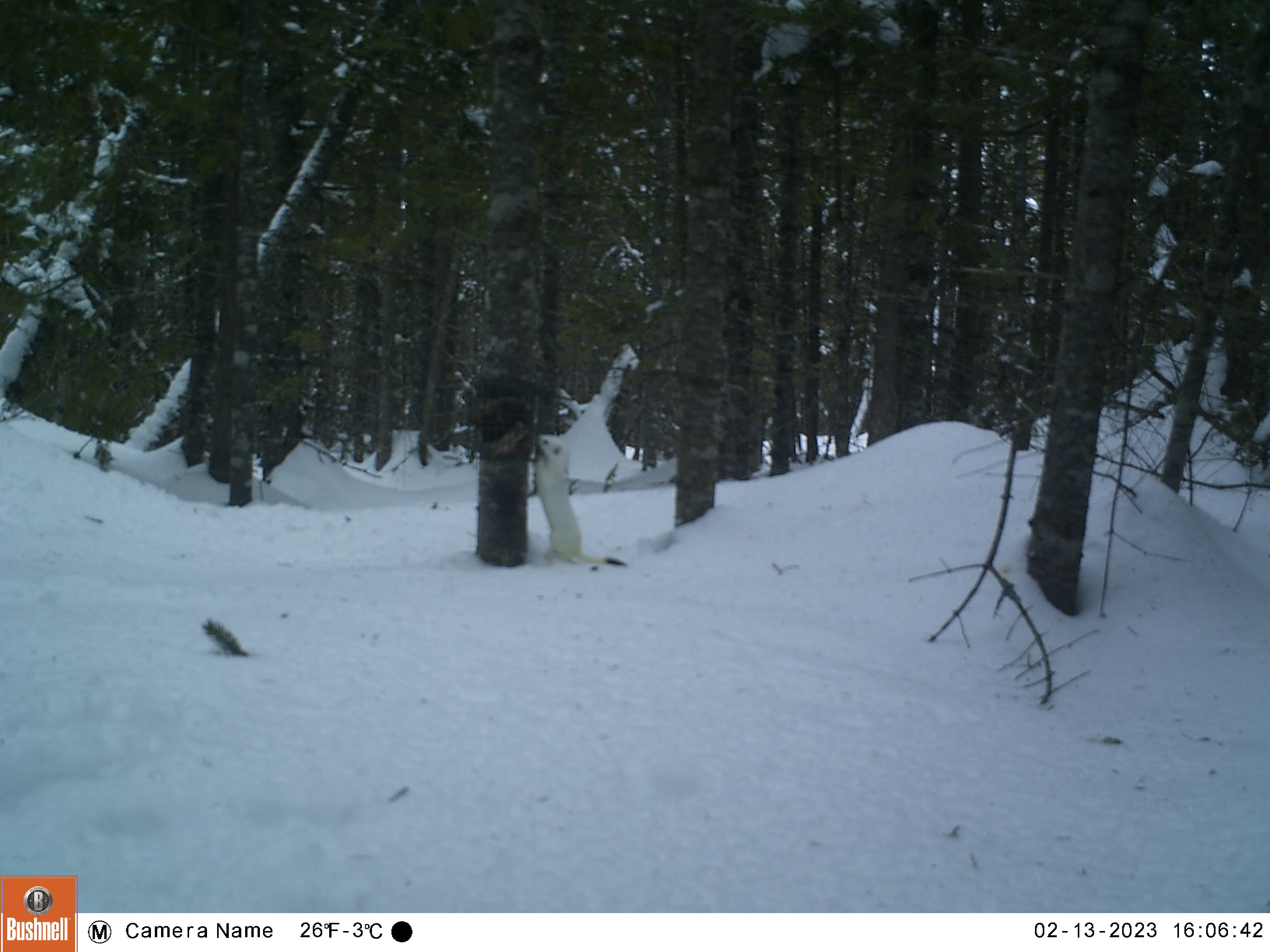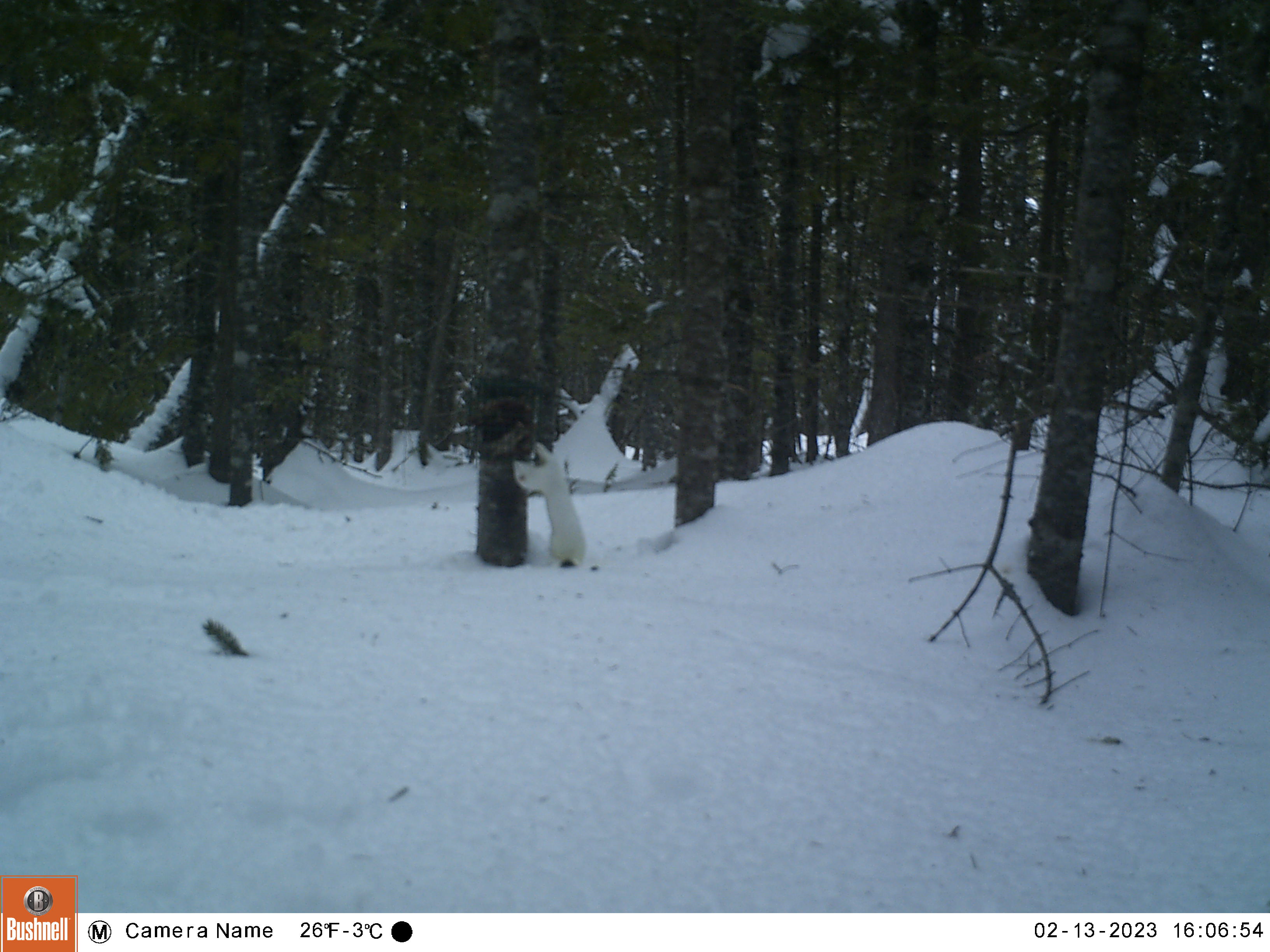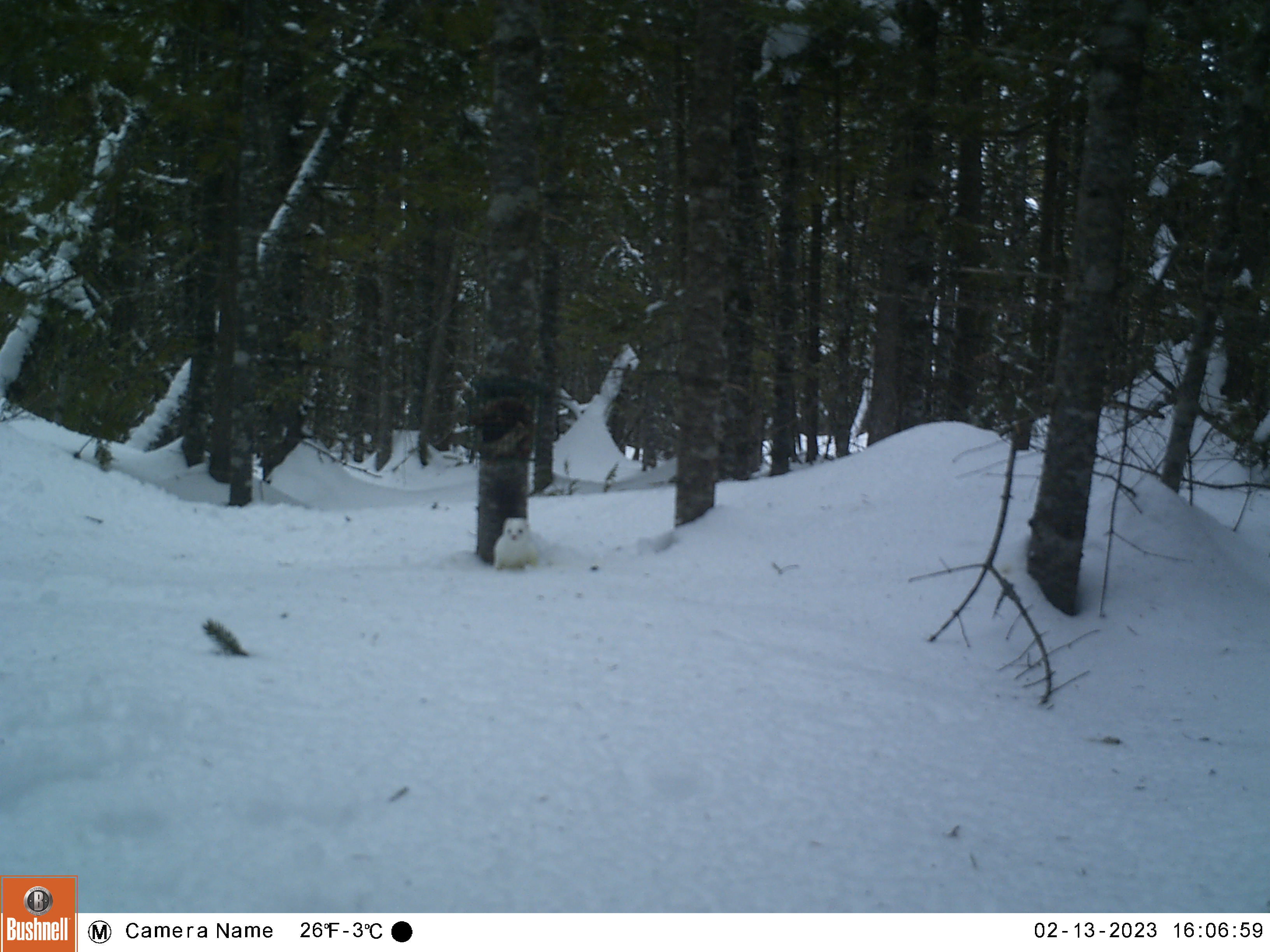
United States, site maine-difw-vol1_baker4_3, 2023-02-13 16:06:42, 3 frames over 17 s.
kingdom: Animalia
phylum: Chordata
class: Mammalia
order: Carnivora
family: Mustelidae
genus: Mustela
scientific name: Mustela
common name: weasel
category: weasel sp.